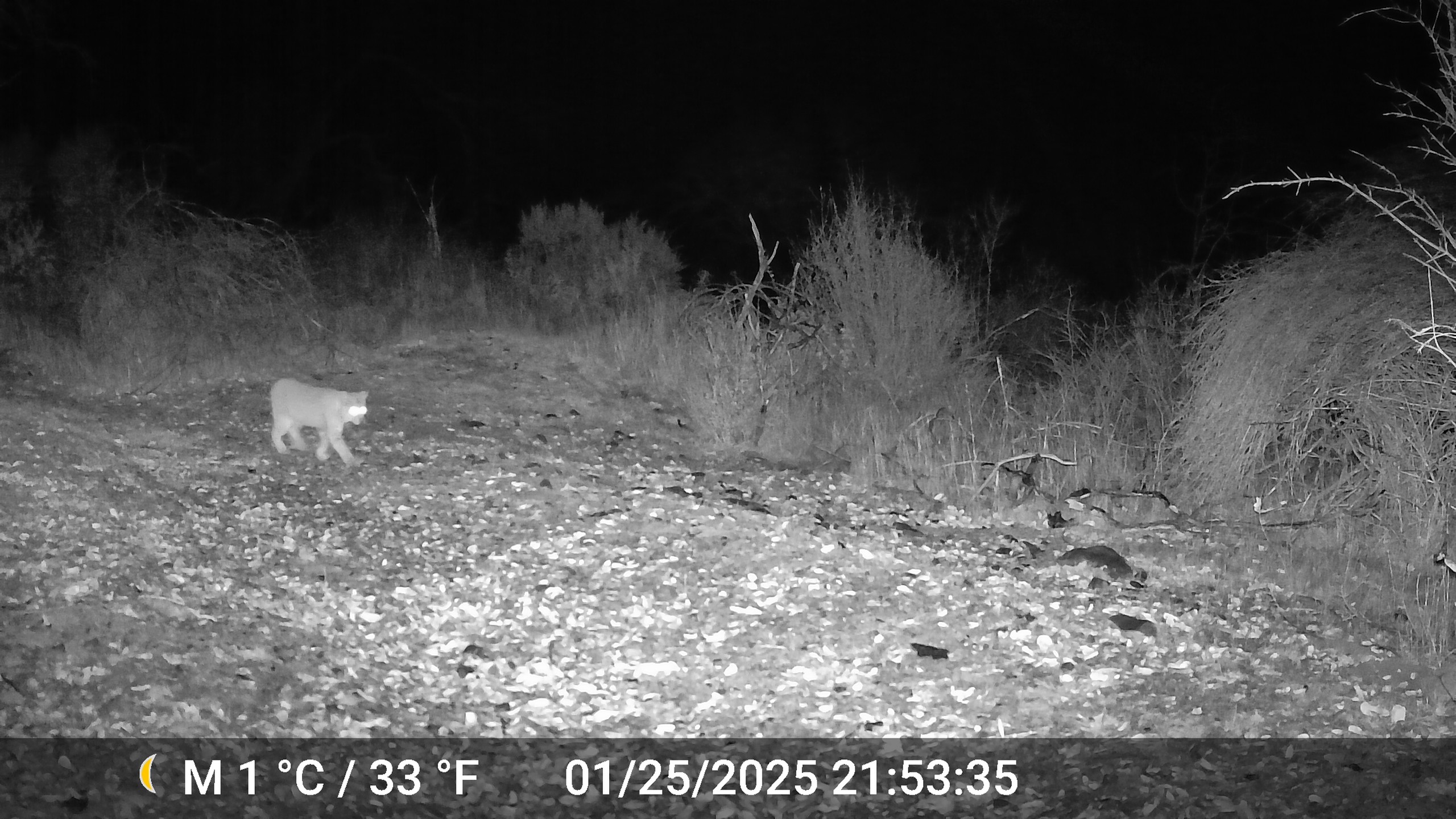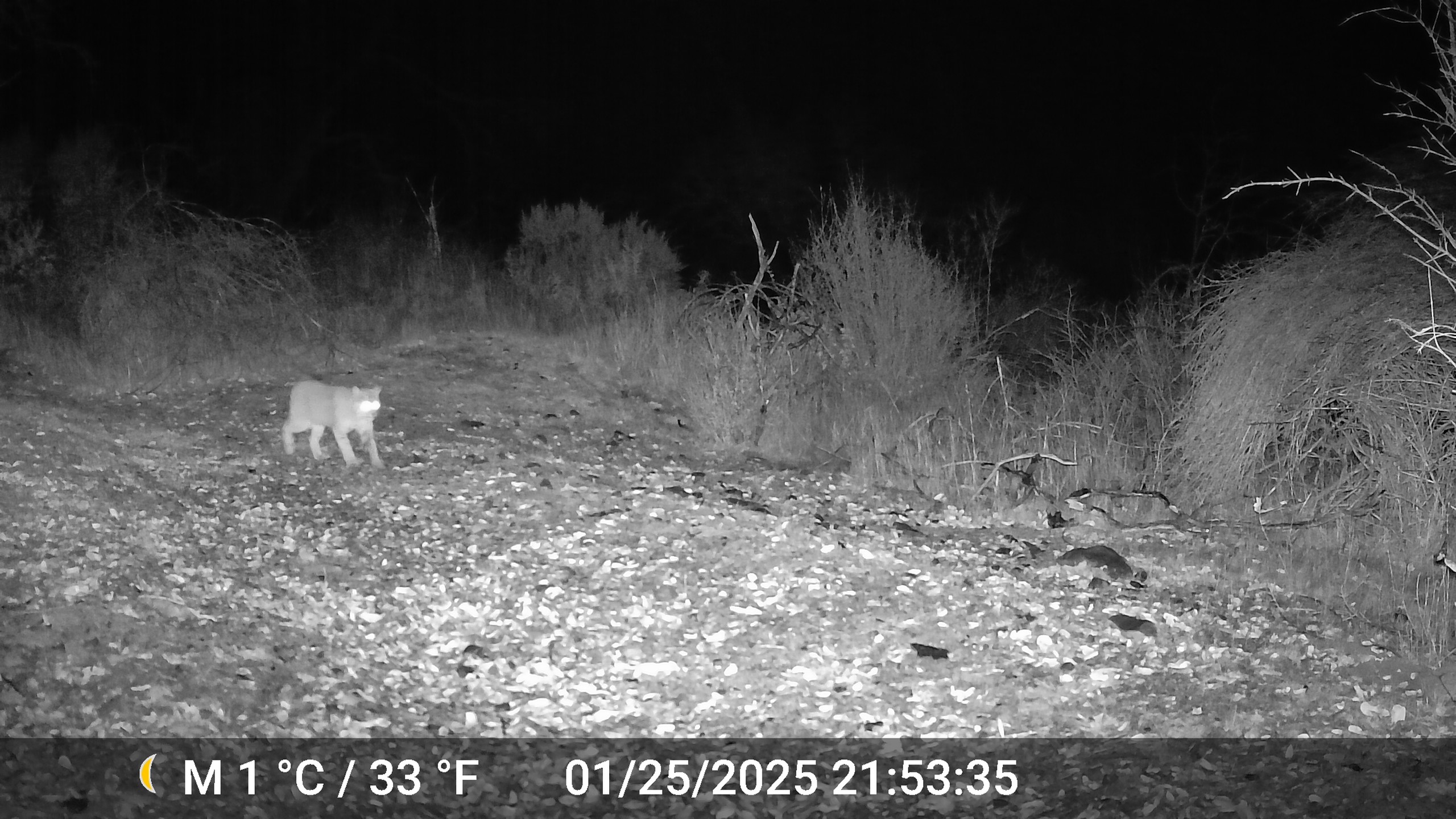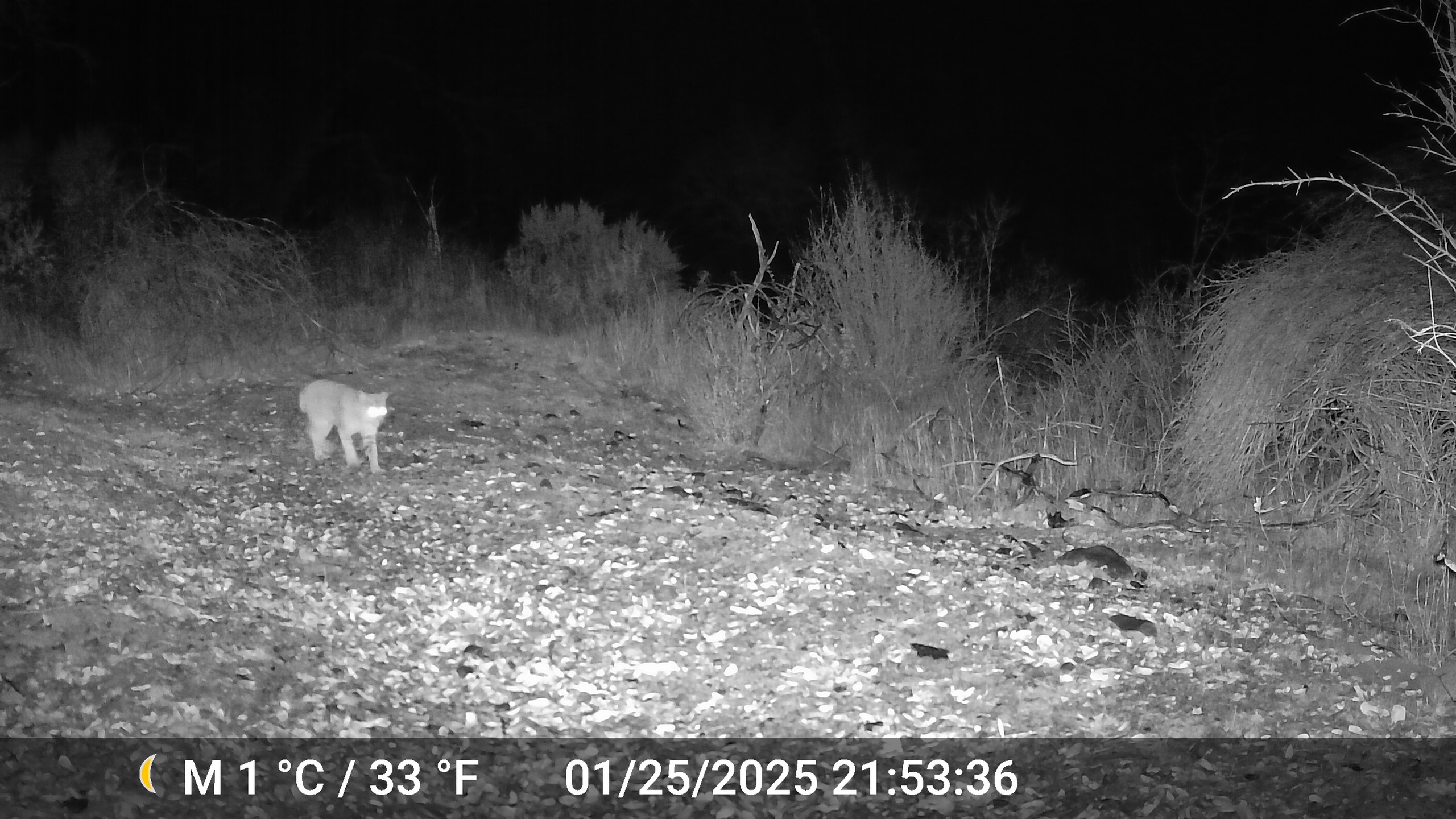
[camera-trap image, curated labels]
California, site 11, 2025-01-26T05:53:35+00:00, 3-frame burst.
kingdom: Animalia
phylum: Chordata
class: Mammalia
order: Carnivora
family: Felidae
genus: Lynx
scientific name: Lynx rufus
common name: bobcat